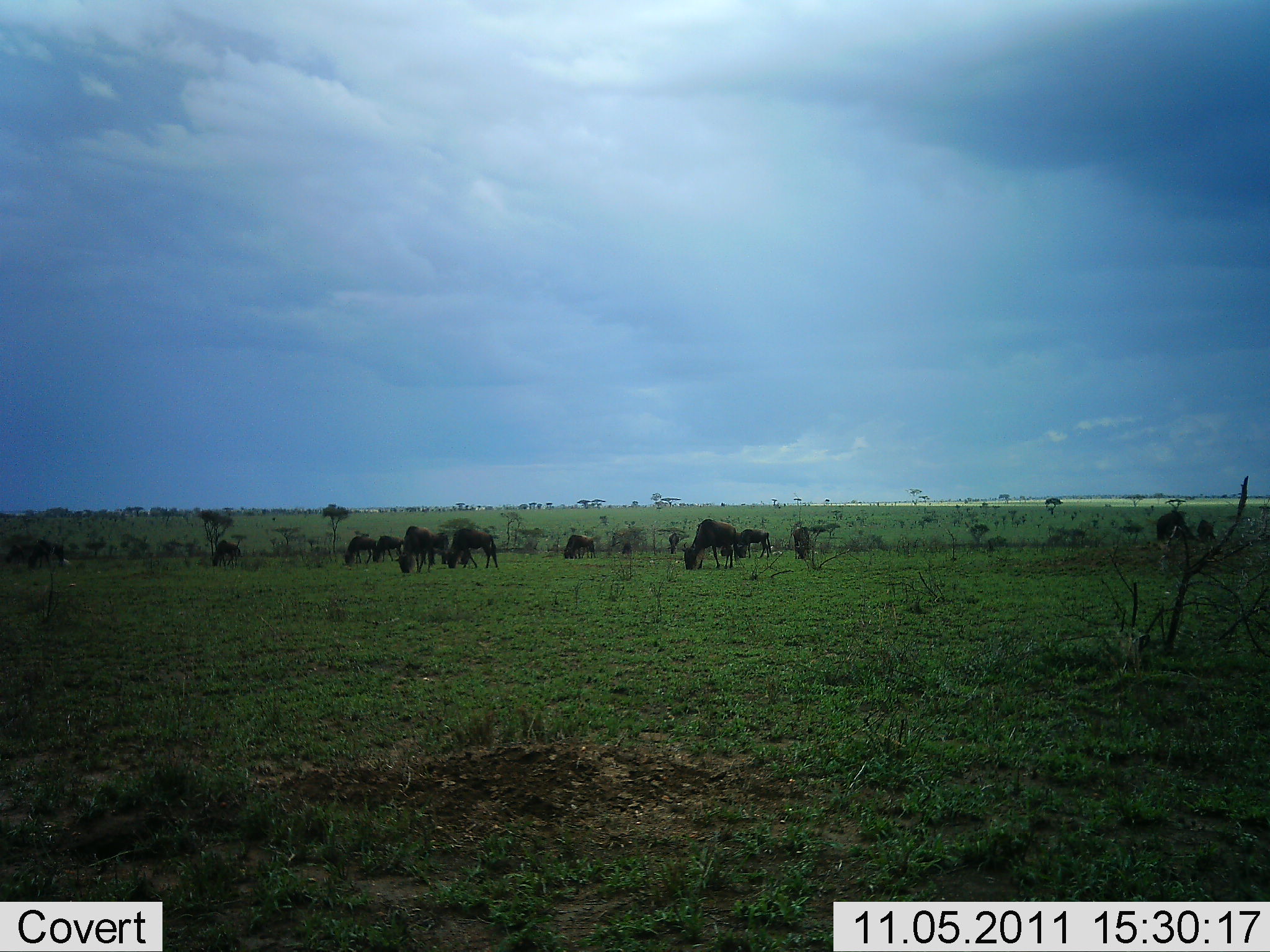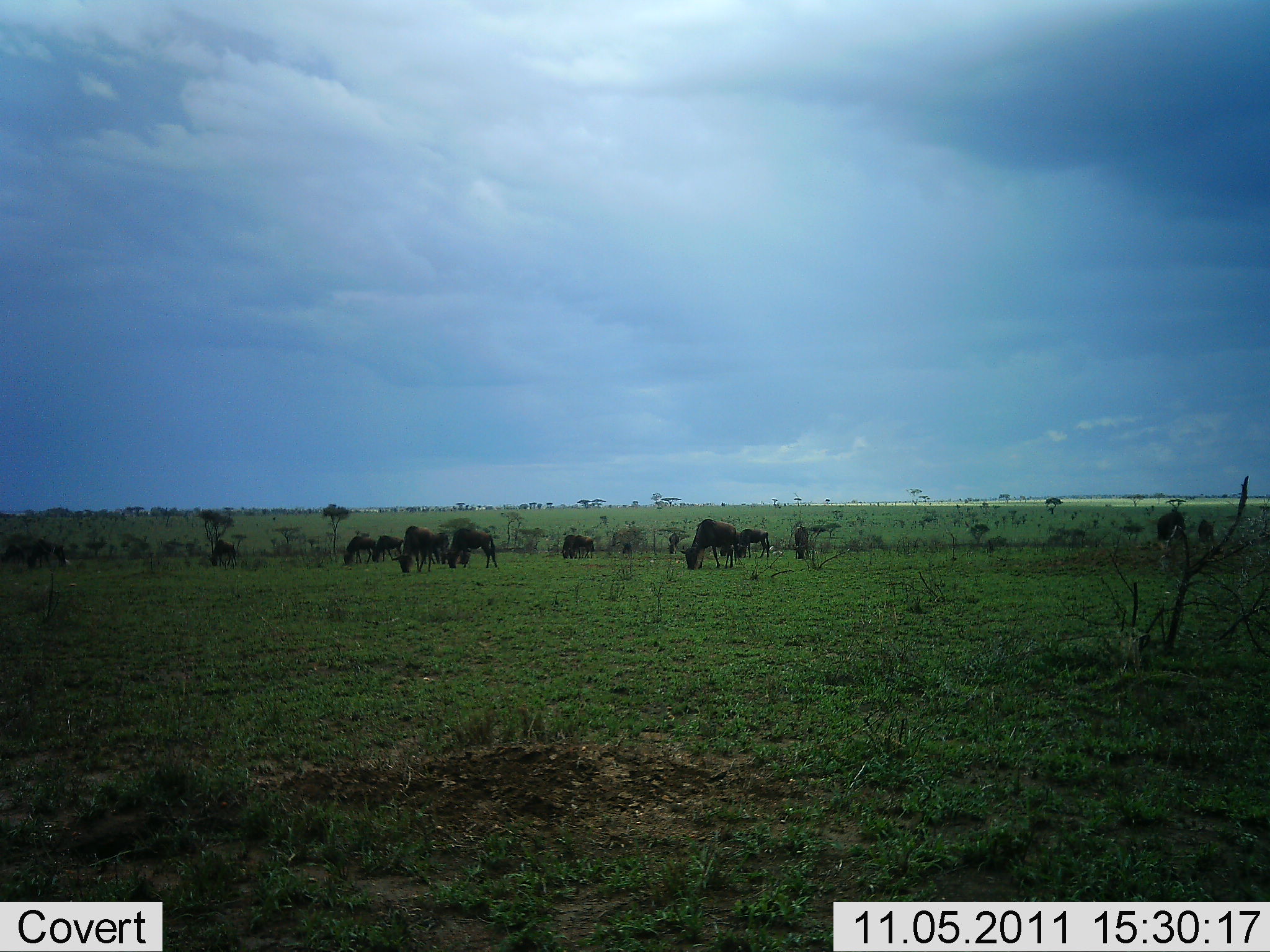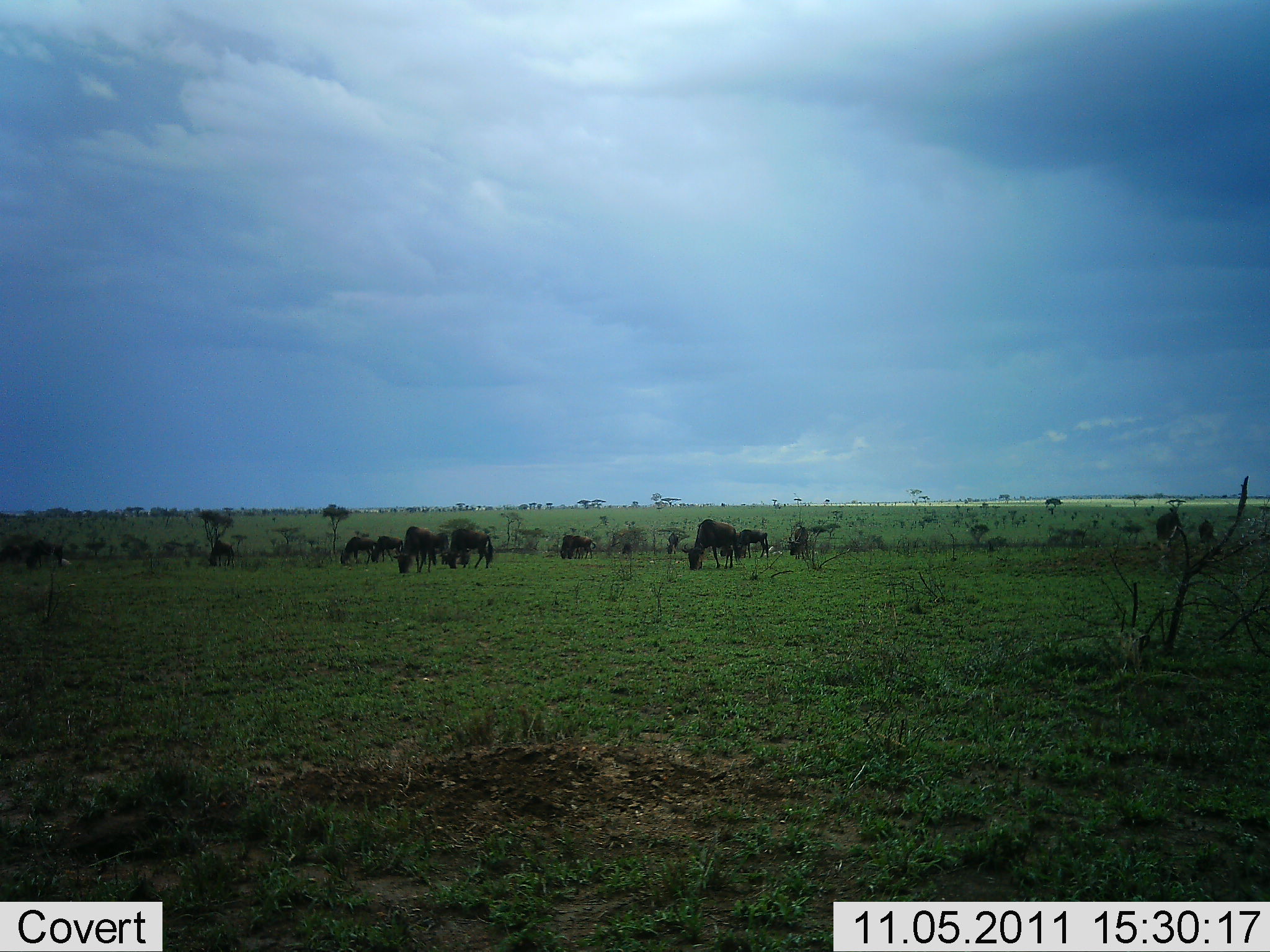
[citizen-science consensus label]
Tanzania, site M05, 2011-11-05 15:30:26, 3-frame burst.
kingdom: Animalia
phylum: Chordata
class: Mammalia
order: Artiodactyla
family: Bovidae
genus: Connochaetes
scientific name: Connochaetes taurinus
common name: blue wildebeest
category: wildebeest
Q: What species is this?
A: Wildebeest (blue wildebeest) (Connochaetes taurinus).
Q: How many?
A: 11-50.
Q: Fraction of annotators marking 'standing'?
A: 36%.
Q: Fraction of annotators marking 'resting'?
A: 0%.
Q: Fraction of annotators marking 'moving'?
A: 0%.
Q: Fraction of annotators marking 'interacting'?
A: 0%.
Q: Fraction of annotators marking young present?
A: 0%.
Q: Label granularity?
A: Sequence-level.